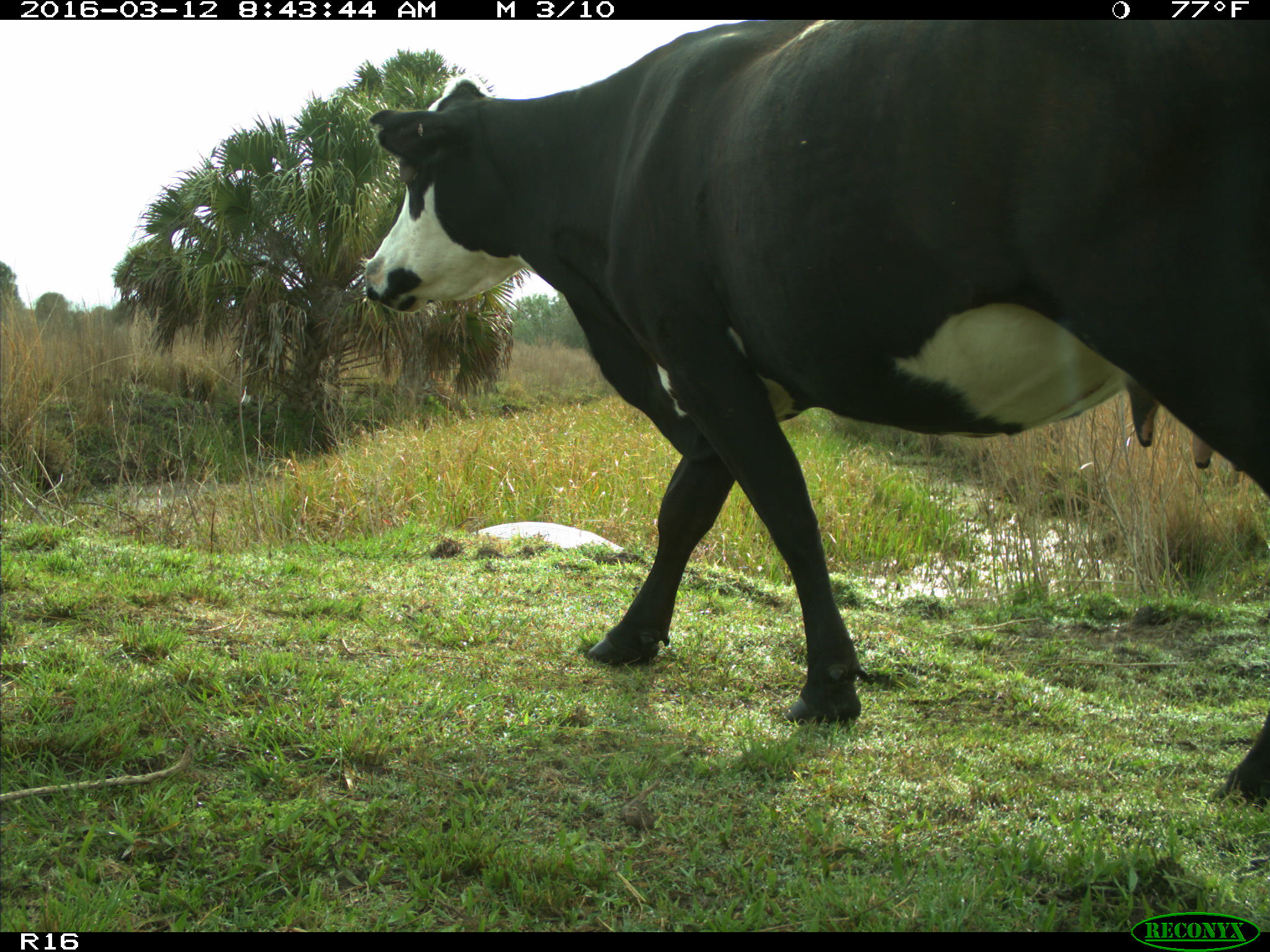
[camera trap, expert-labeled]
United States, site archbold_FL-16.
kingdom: Animalia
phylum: Chordata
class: Mammalia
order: Artiodactyla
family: Bovidae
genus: Bos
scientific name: Bos taurus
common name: domestic cow